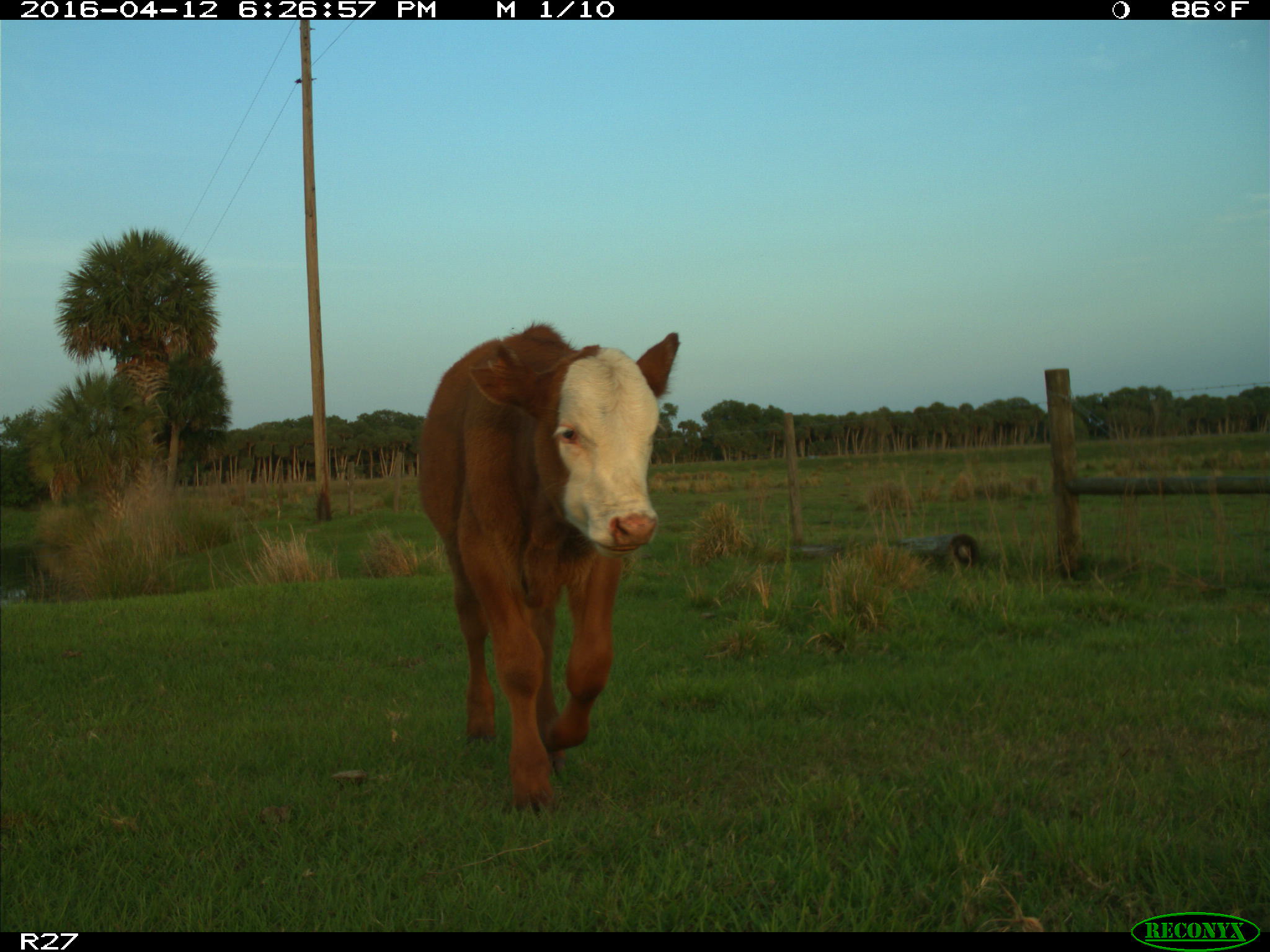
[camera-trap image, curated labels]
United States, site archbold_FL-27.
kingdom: Animalia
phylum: Chordata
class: Mammalia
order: Artiodactyla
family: Bovidae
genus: Bos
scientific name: Bos taurus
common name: domestic cow